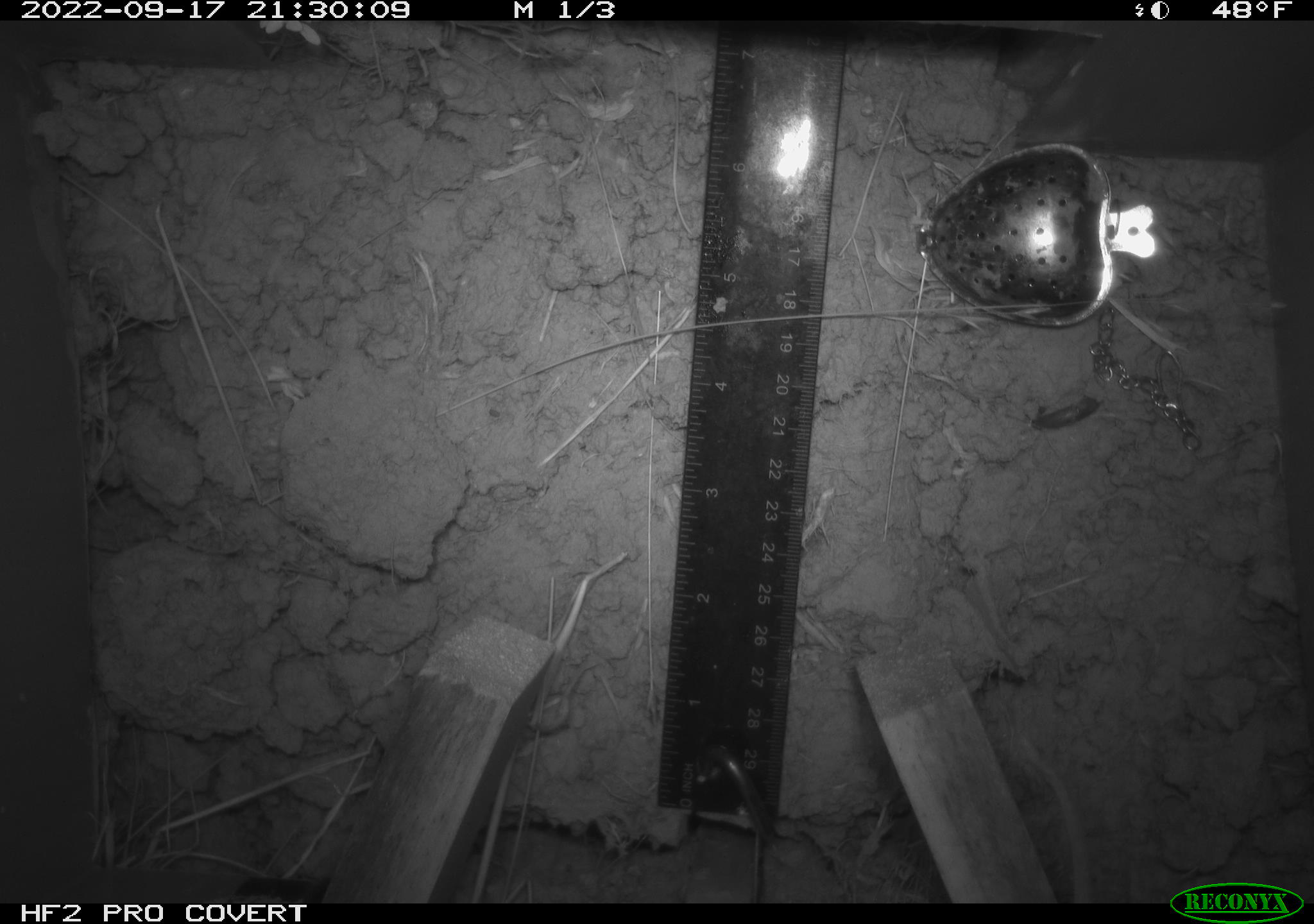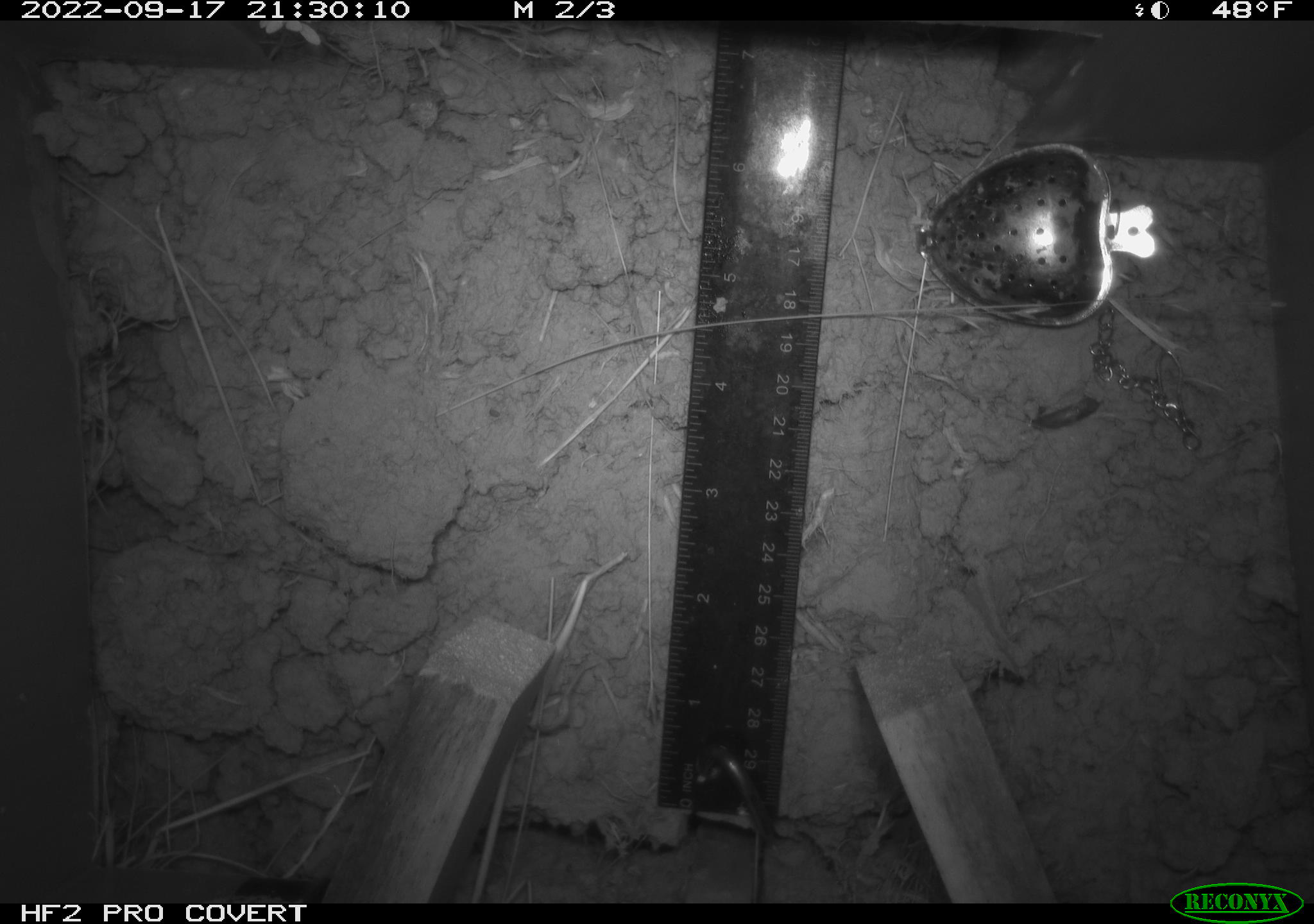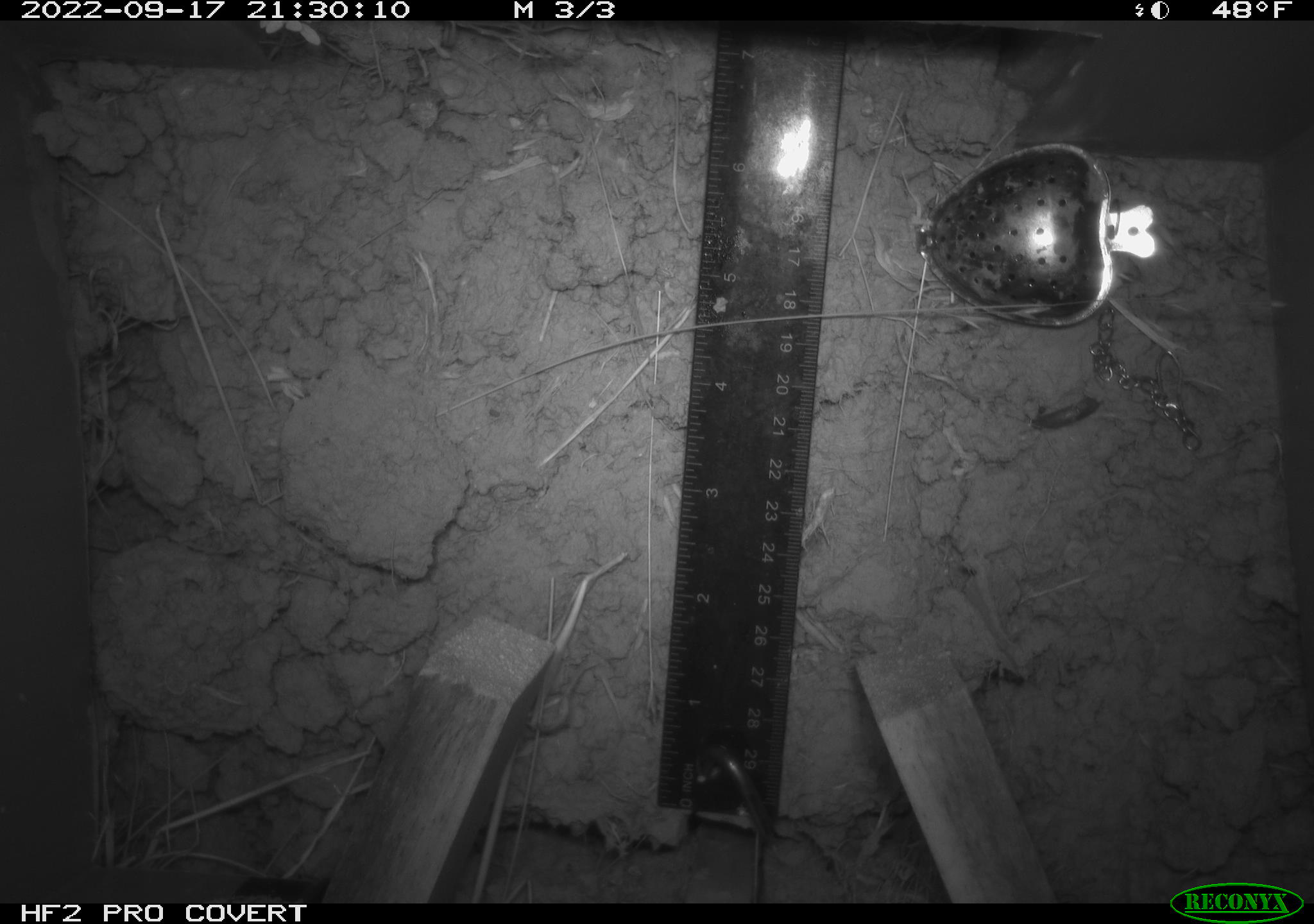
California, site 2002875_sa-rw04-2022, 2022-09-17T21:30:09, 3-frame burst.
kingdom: Animalia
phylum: Chordata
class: Mammalia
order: Rodentia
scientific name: Rodentia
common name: mouse species